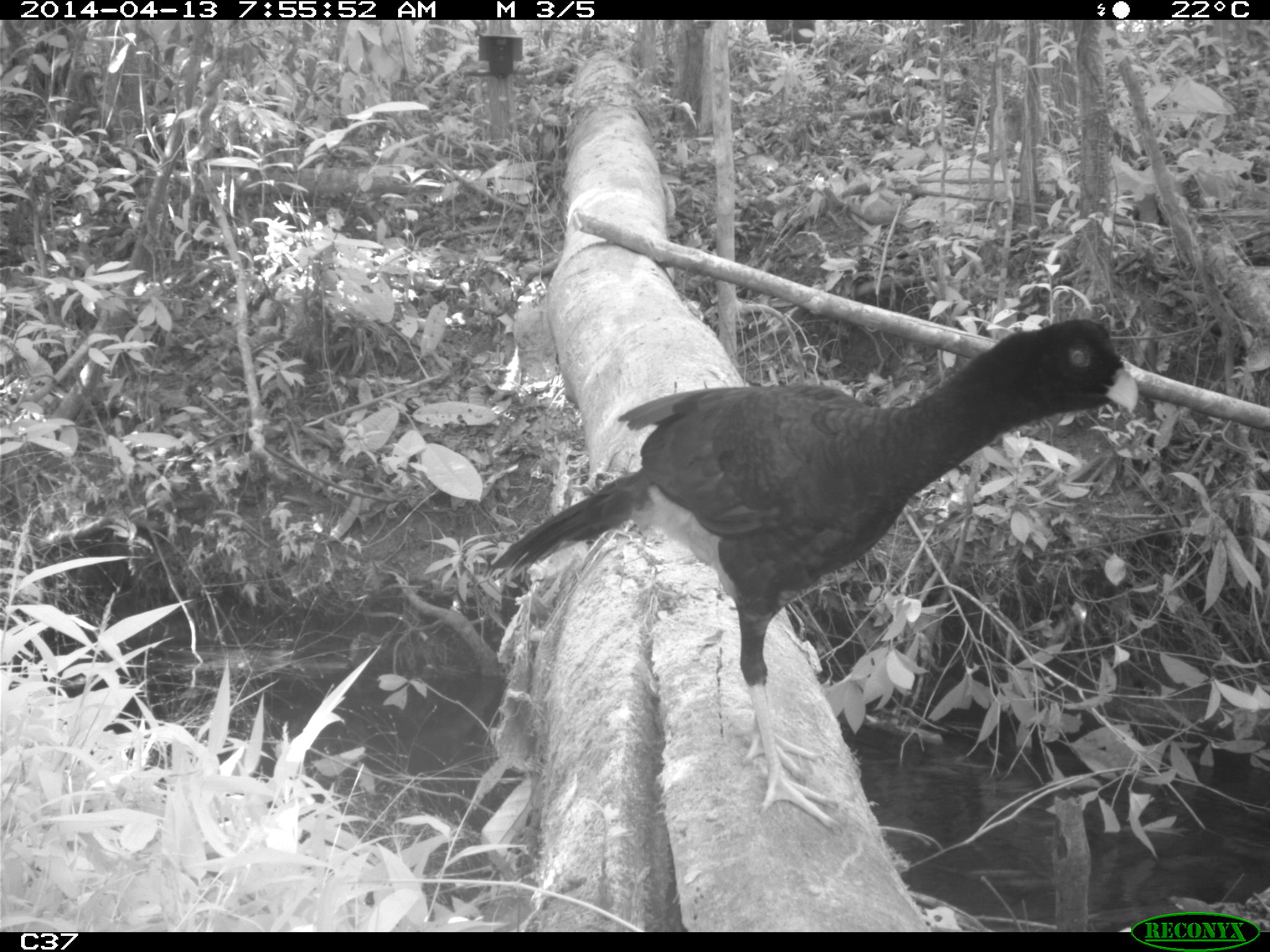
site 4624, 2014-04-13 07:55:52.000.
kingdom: Animalia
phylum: Chordata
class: Aves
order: Galliformes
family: Cracidae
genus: Mitu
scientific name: Mitu tomentosum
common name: crestless curassow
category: mitu tomentosa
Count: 1.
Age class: adult.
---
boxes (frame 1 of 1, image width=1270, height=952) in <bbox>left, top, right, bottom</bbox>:
mitu tomentosa: <bbox>475, 312, 1141, 828</bbox>